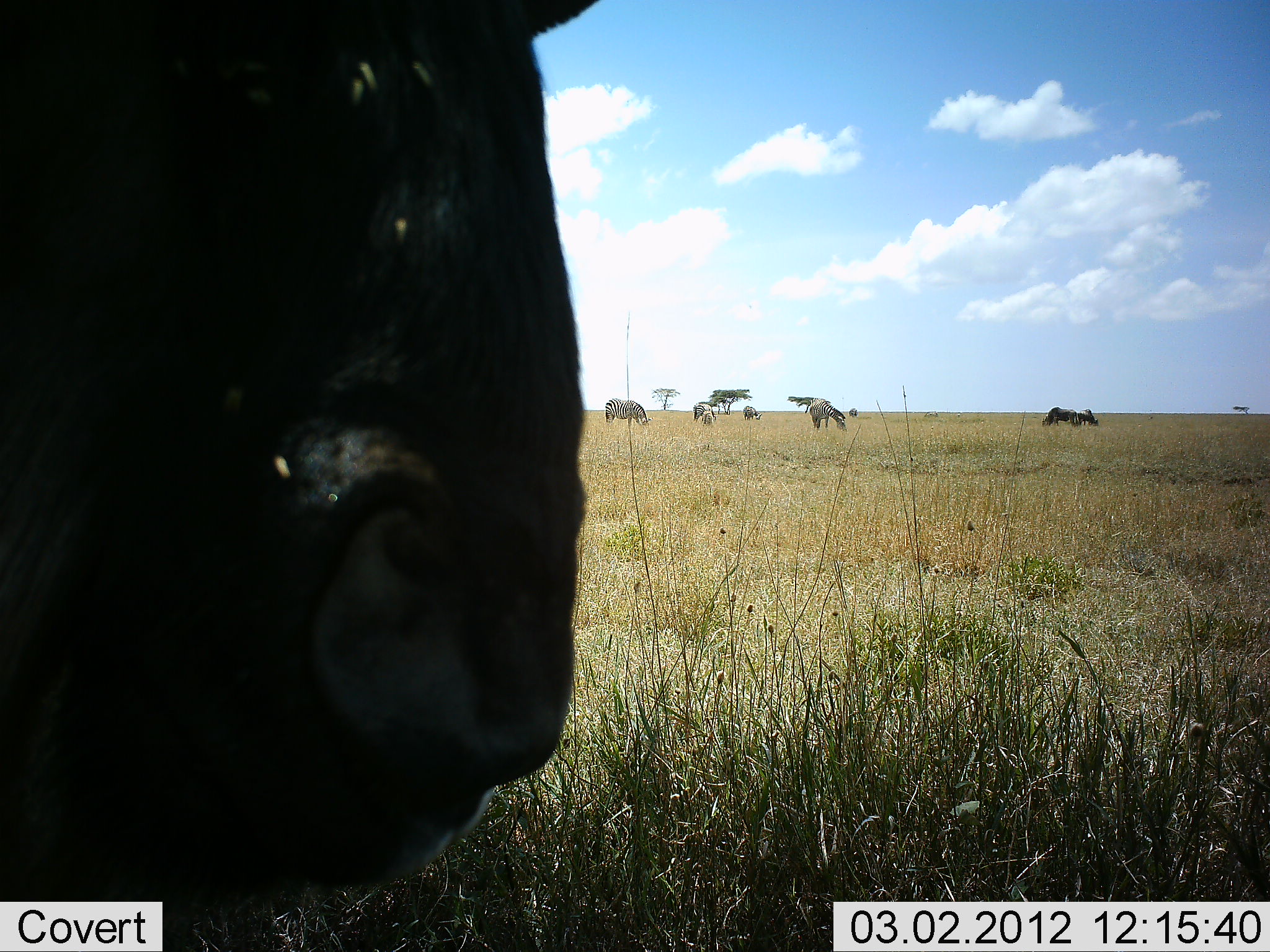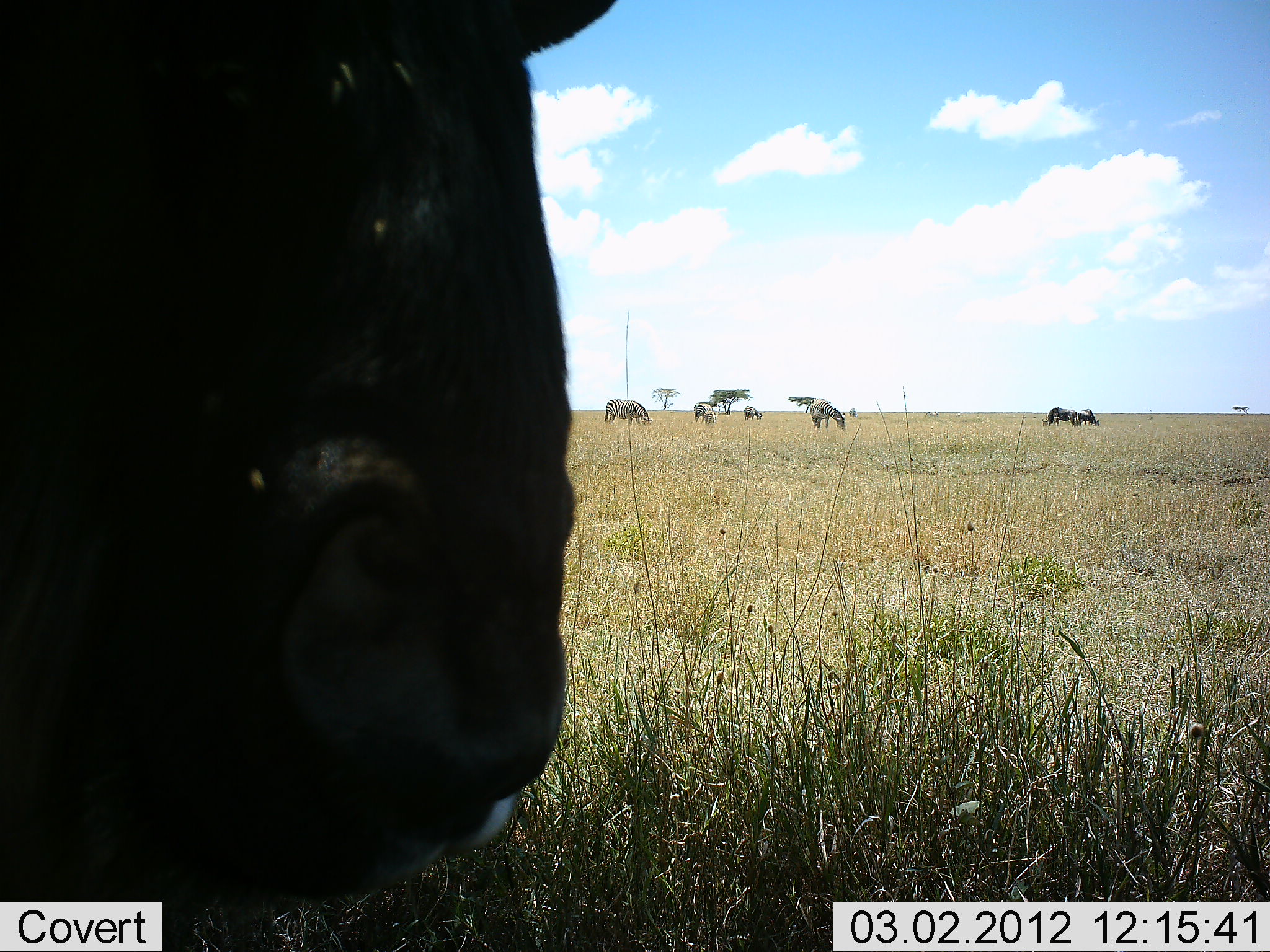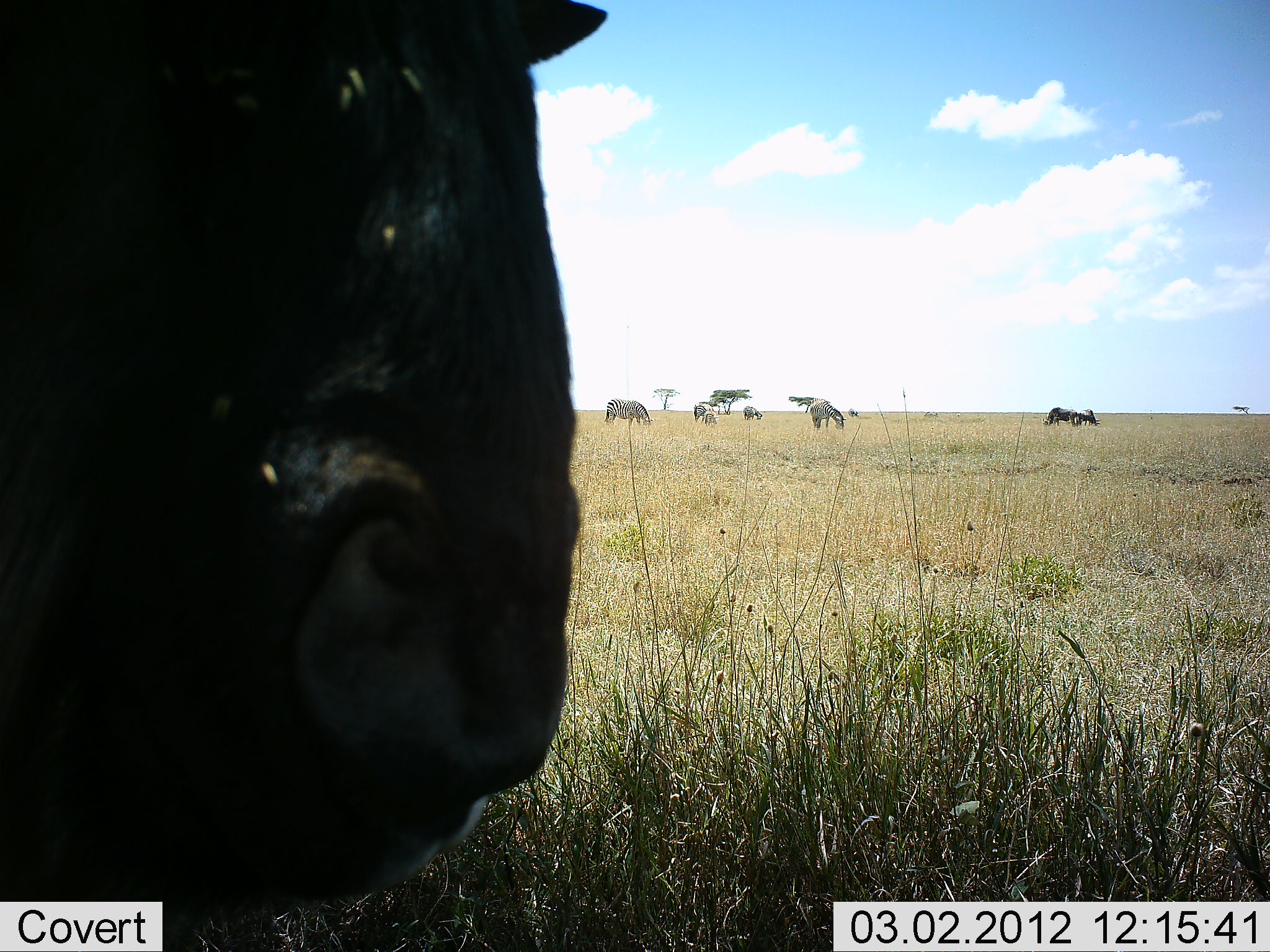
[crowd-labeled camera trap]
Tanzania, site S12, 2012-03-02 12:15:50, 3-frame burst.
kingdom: Animalia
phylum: Chordata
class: Mammalia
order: Artiodactyla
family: Bovidae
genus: Connochaetes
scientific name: Connochaetes taurinus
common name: blue wildebeest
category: wildebeest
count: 3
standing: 75%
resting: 25%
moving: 0%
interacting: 0%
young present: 0%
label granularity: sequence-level